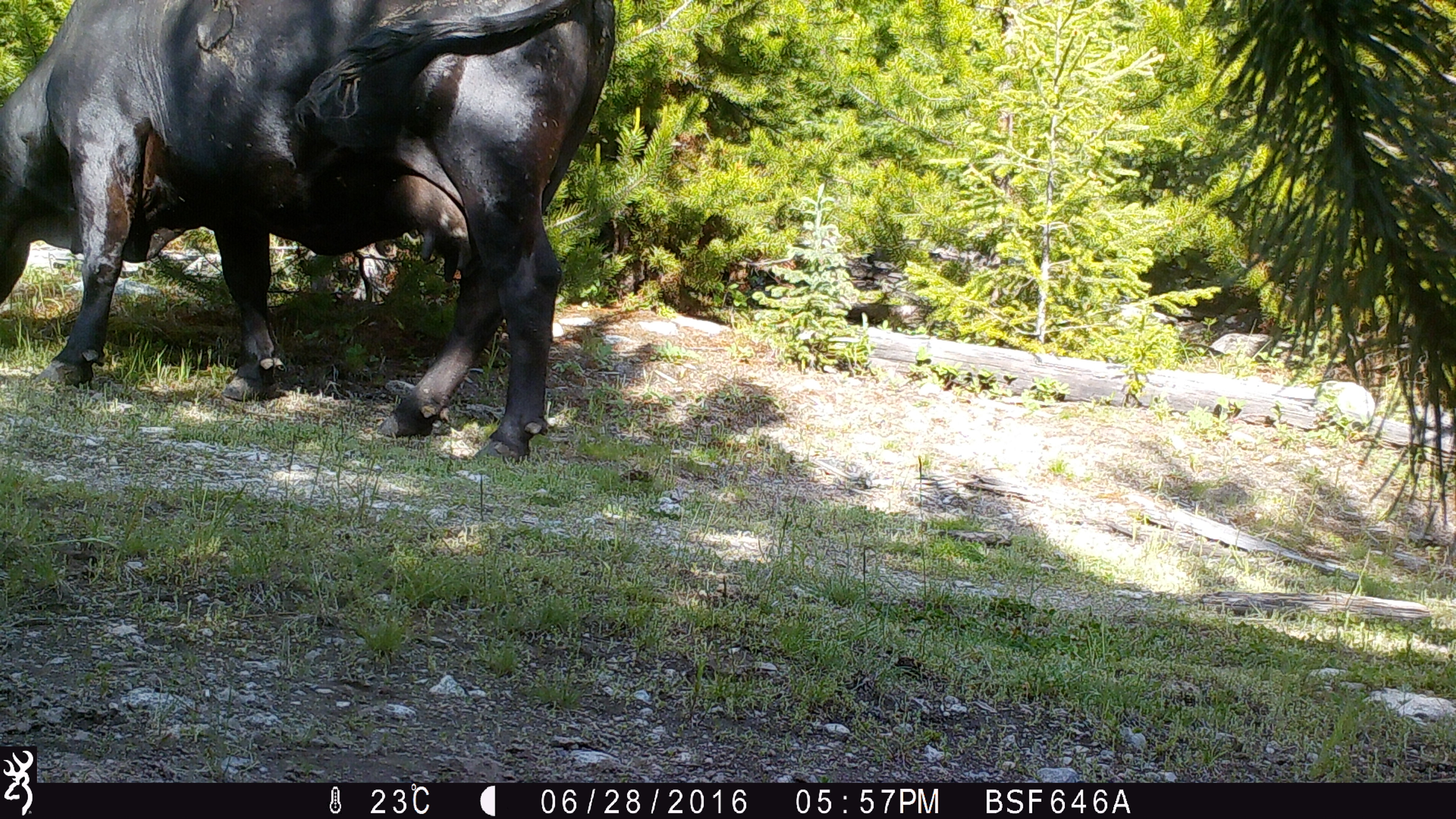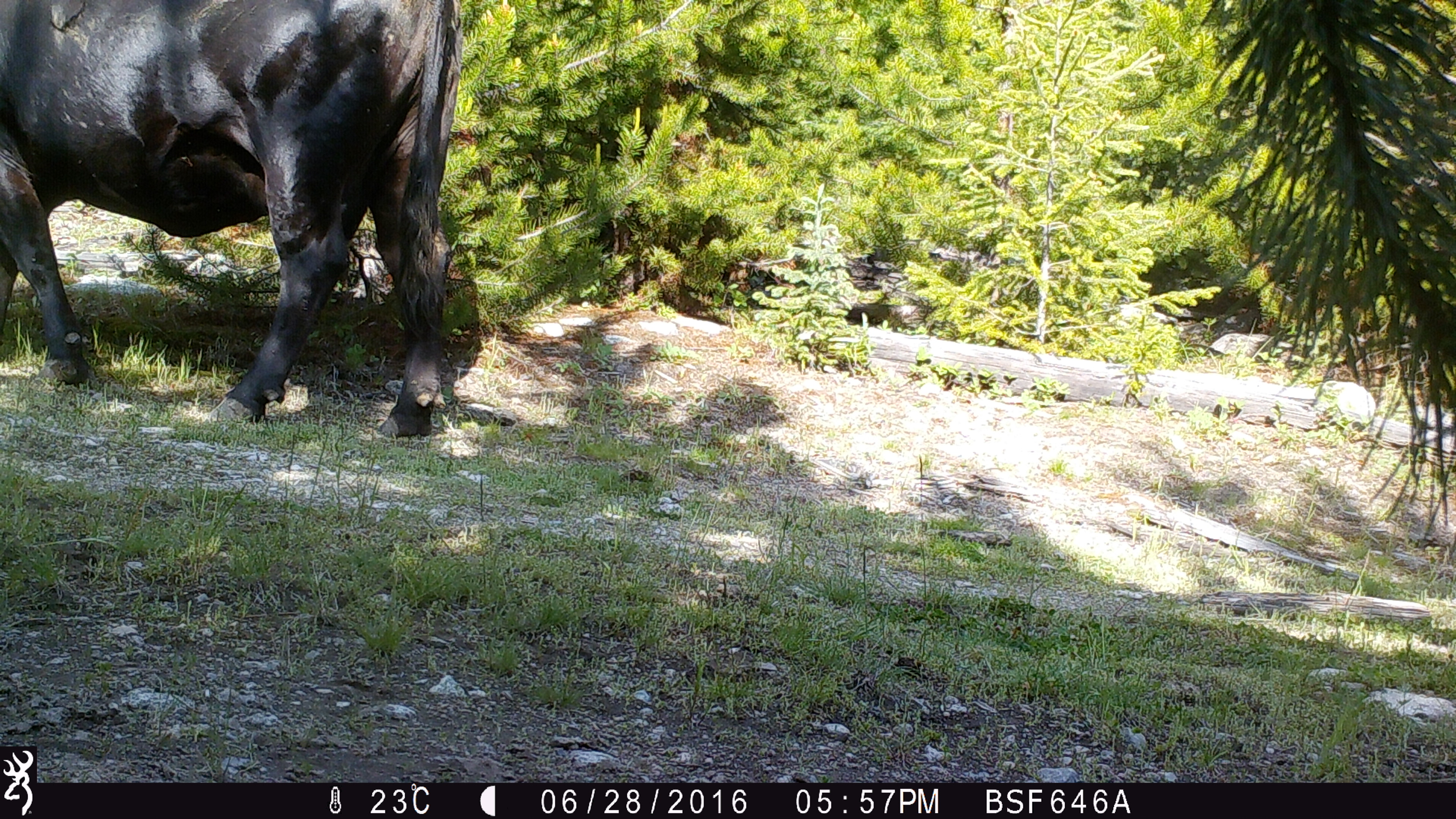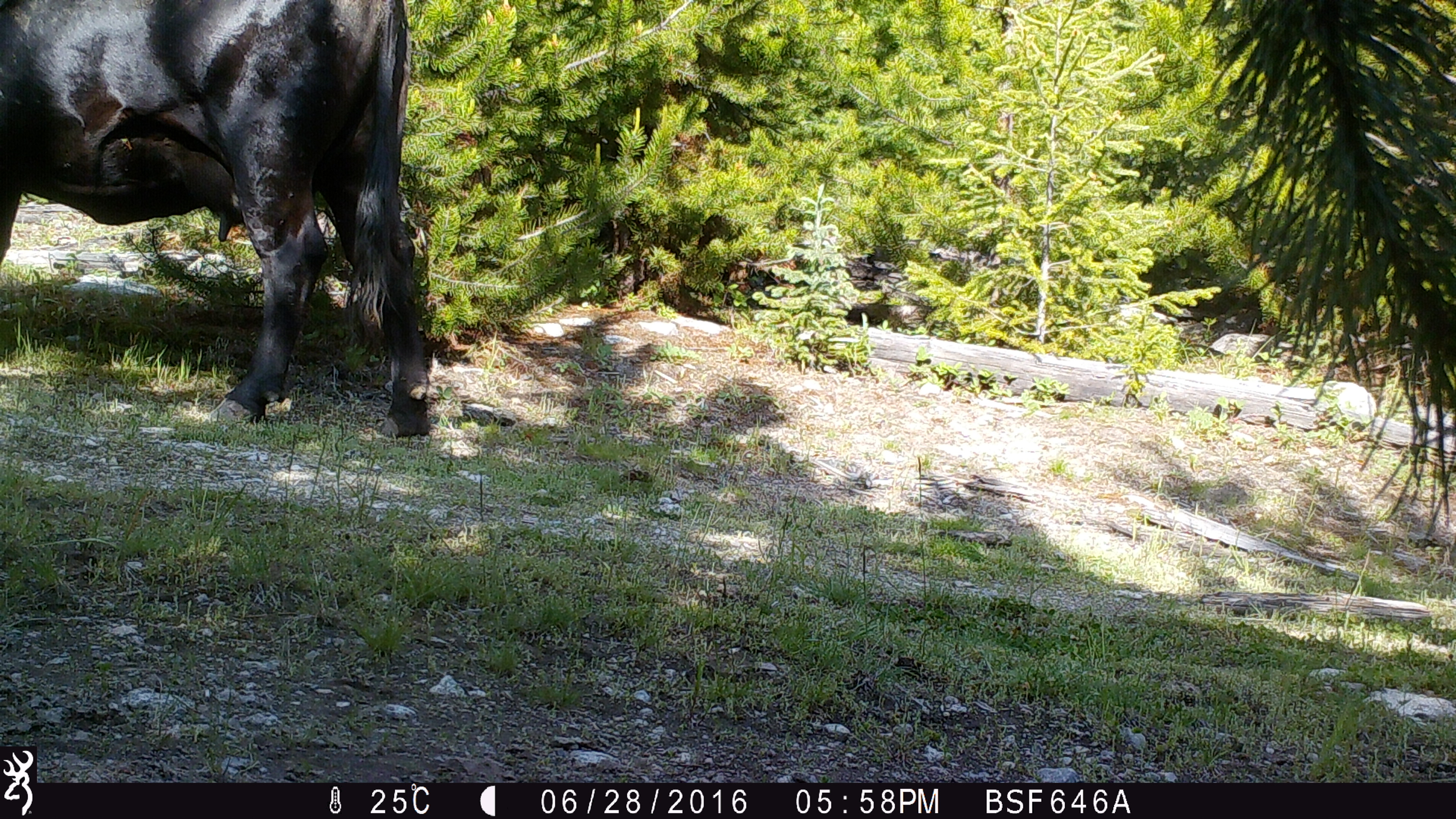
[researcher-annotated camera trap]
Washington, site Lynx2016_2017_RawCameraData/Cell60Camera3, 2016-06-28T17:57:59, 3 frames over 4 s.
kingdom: Animalia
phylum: Chordata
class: Mammalia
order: Artiodactyla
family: Bovidae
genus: Bos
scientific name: Bos taurus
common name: domestic cattle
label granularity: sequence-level